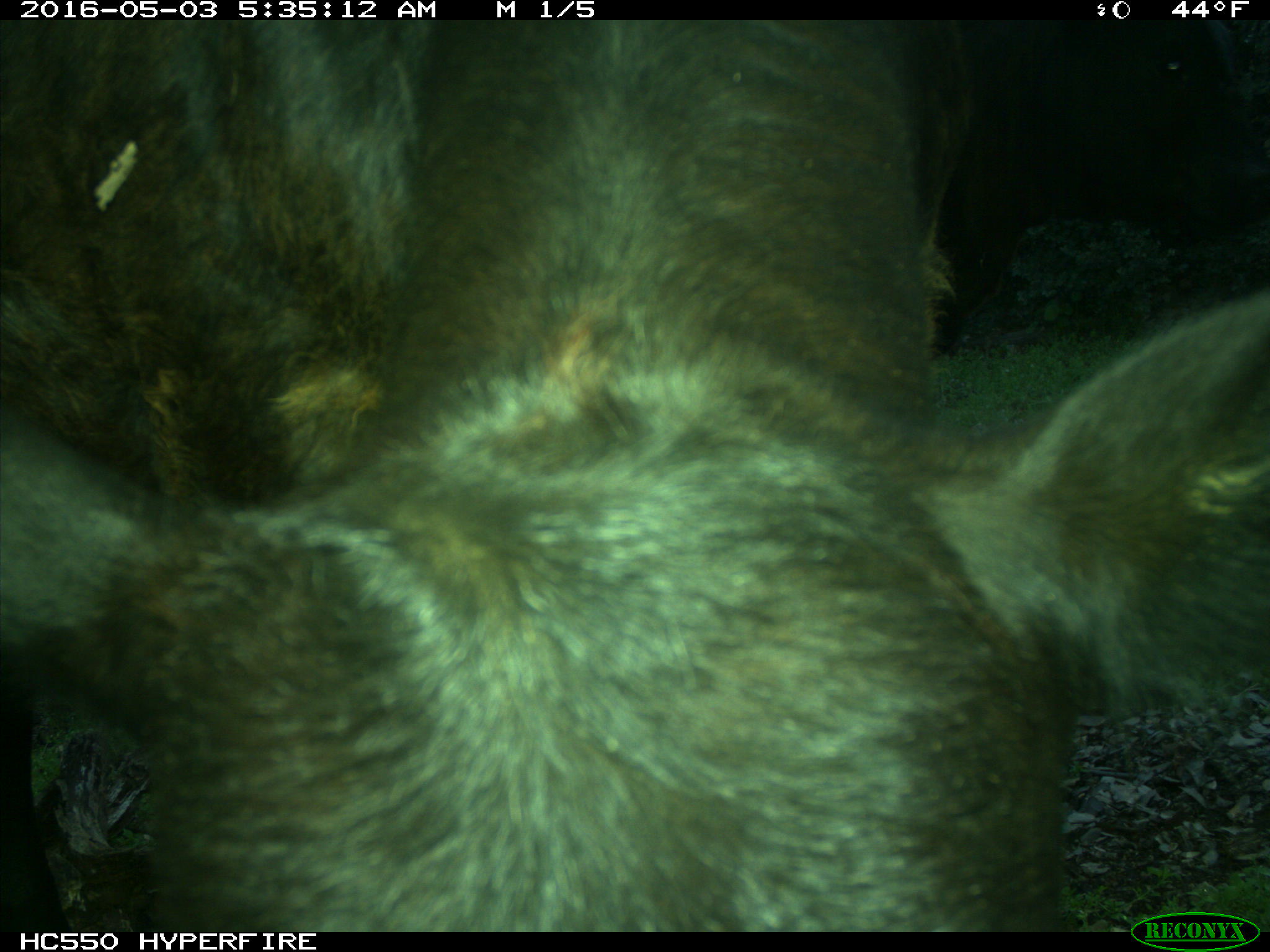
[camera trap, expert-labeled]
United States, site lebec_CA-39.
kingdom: Animalia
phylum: Chordata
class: Mammalia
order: Artiodactyla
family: Bovidae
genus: Bos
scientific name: Bos taurus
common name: domestic cow